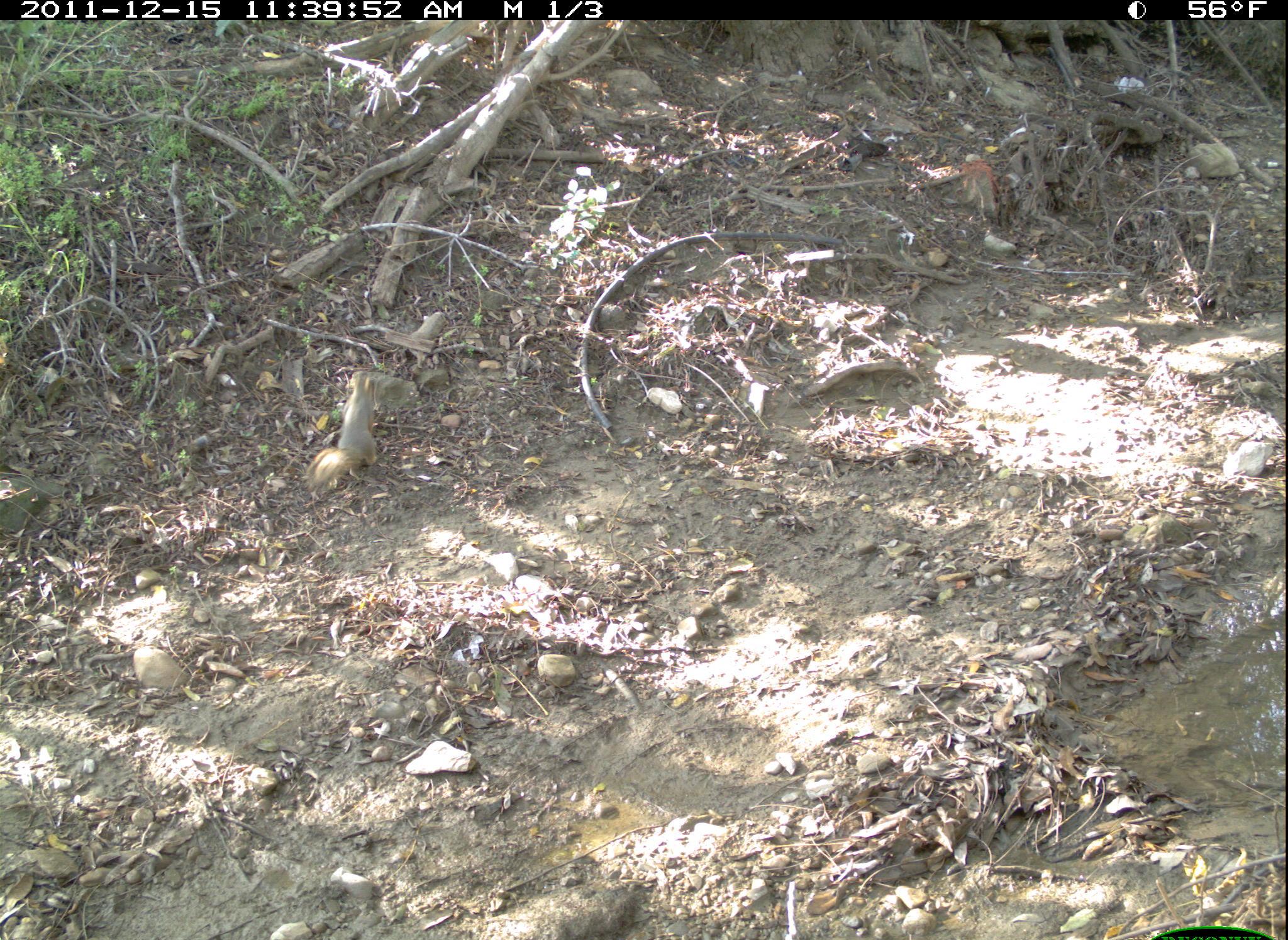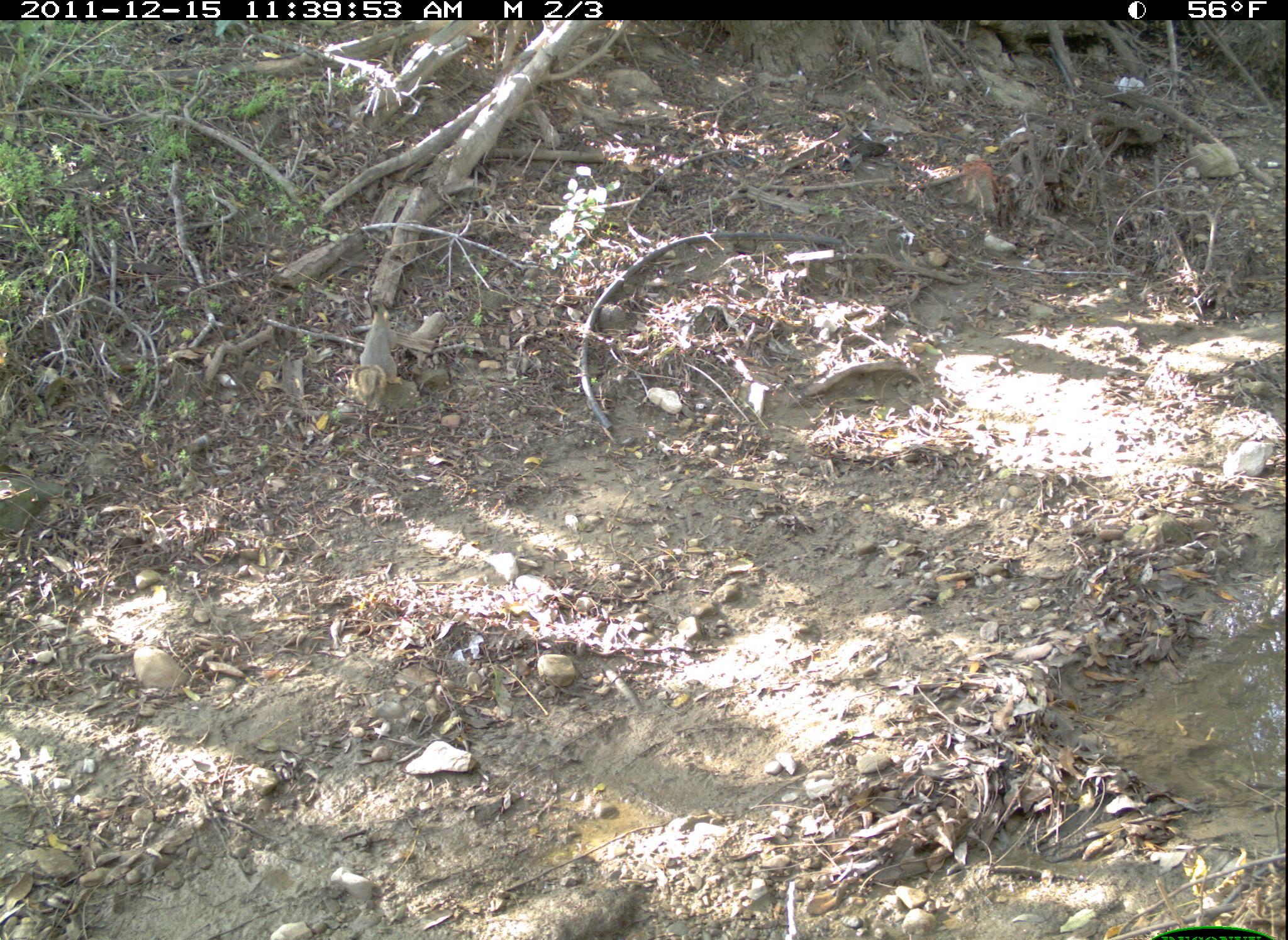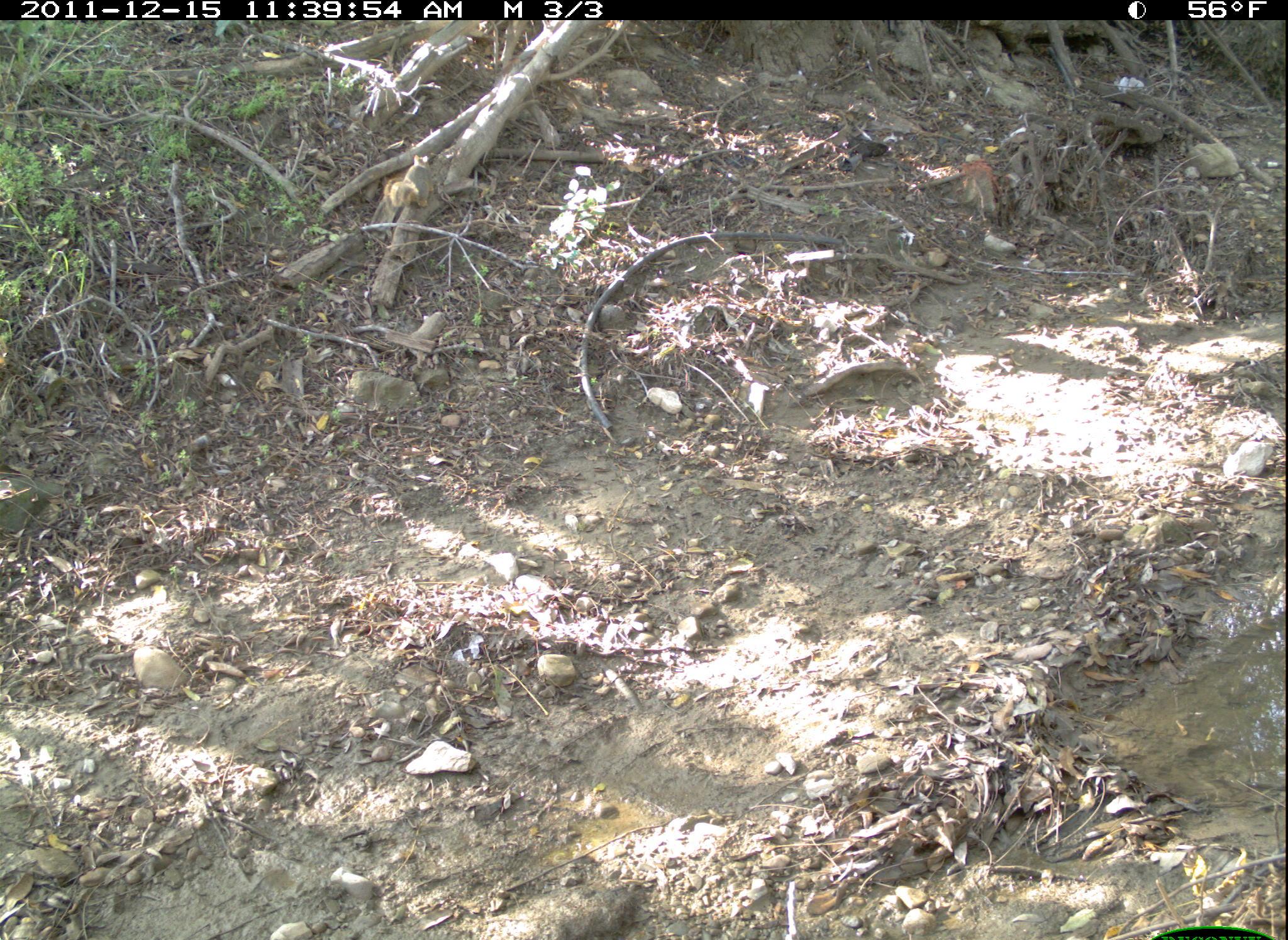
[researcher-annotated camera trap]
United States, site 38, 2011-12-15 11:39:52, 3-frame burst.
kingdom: Animalia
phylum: Chordata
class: Mammalia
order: Rodentia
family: Sciuridae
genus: Sciurus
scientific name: Sciurus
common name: squirrel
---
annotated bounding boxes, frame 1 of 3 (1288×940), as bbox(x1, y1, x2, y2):
squirrel: bbox(303, 340, 401, 504)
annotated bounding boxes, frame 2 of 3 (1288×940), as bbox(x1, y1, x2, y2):
squirrel: bbox(338, 292, 433, 440)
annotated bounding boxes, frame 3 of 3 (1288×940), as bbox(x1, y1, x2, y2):
squirrel: bbox(382, 143, 444, 223)